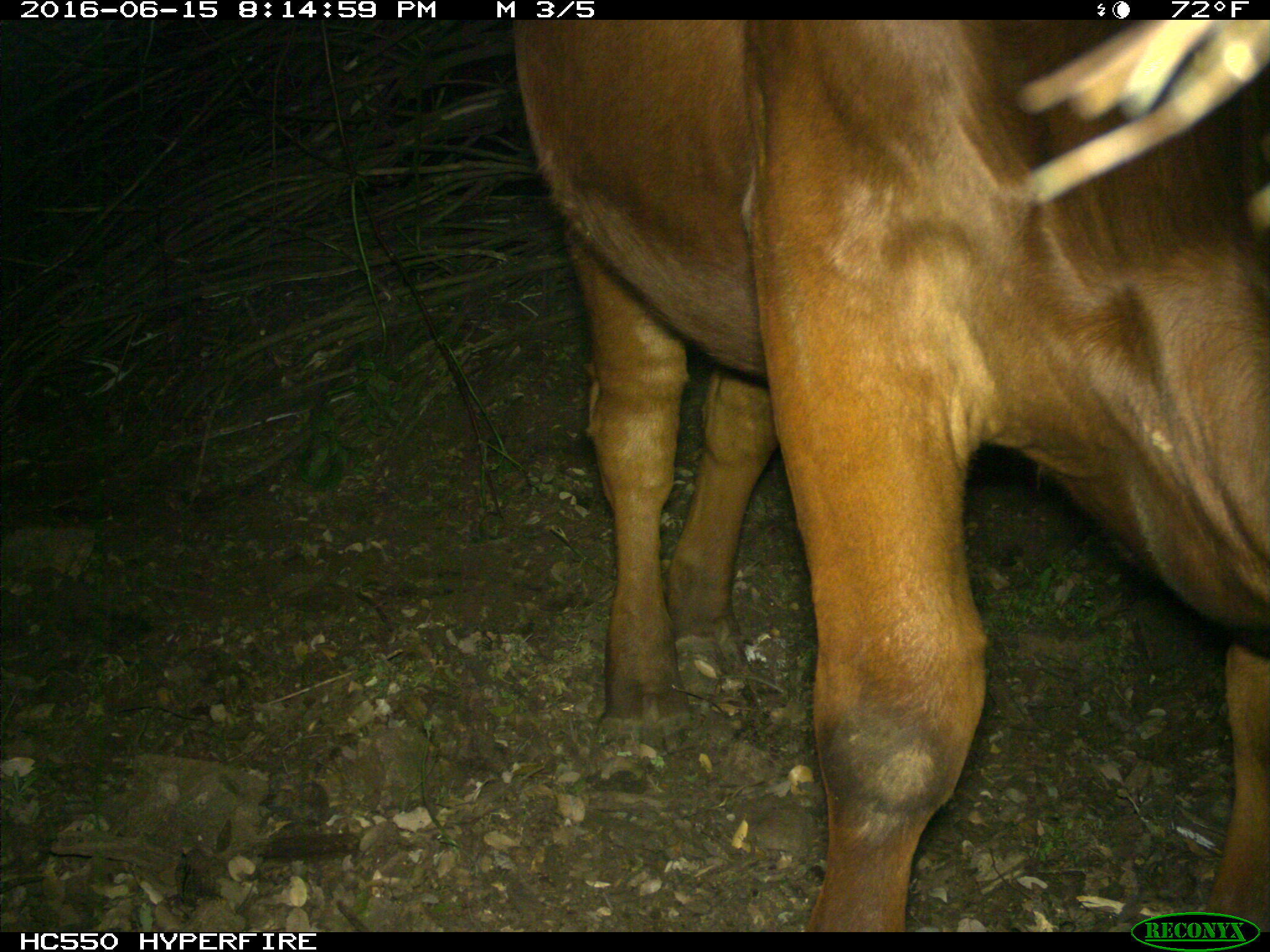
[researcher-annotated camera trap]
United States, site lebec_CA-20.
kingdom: Animalia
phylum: Chordata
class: Mammalia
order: Artiodactyla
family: Bovidae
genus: Bos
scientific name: Bos taurus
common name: domestic cow